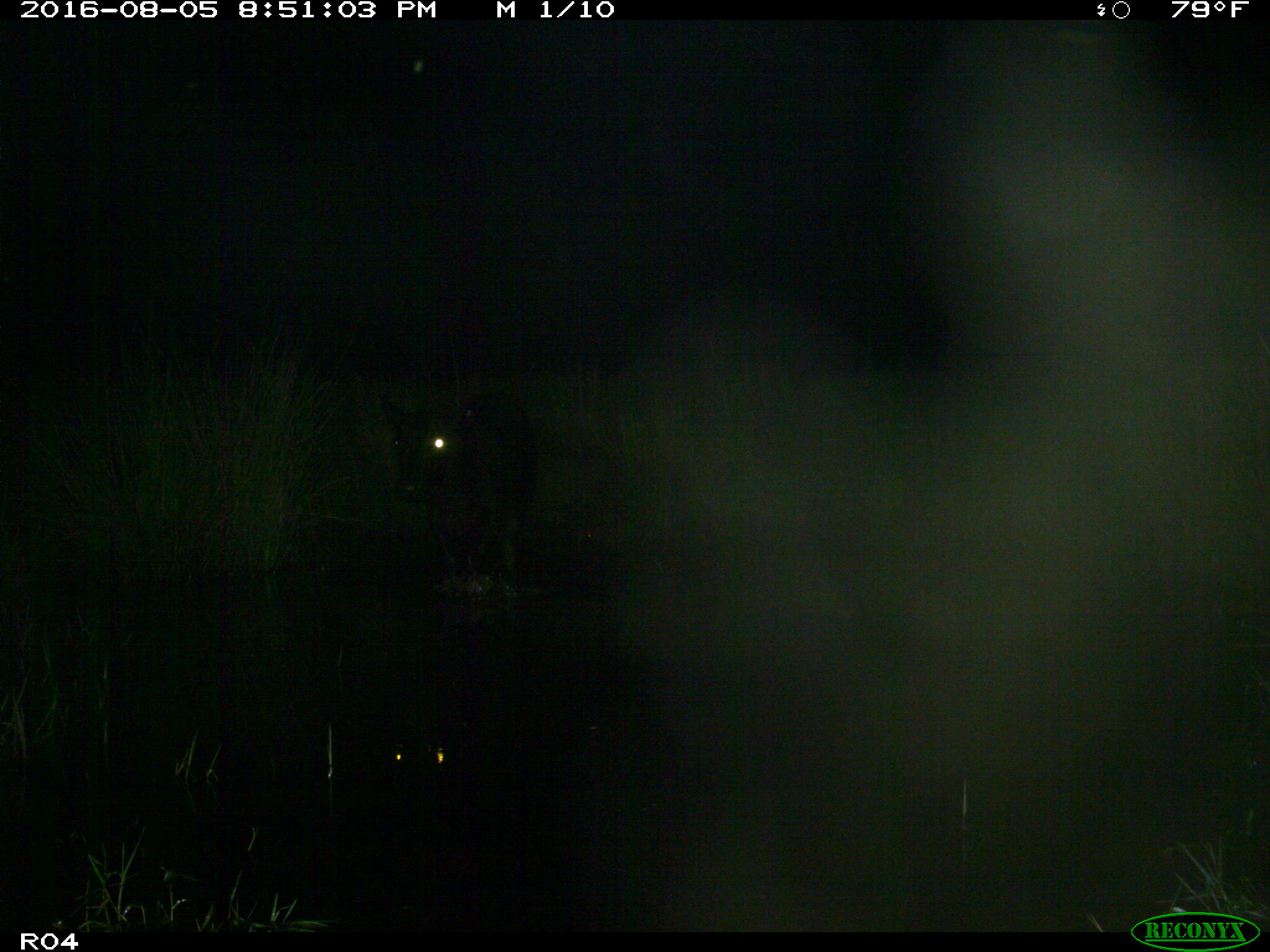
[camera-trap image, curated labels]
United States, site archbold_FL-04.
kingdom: Animalia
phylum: Chordata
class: Mammalia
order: Artiodactyla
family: Bovidae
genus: Bos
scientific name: Bos taurus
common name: domestic cow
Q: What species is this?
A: Bos taurus (domestic cow).